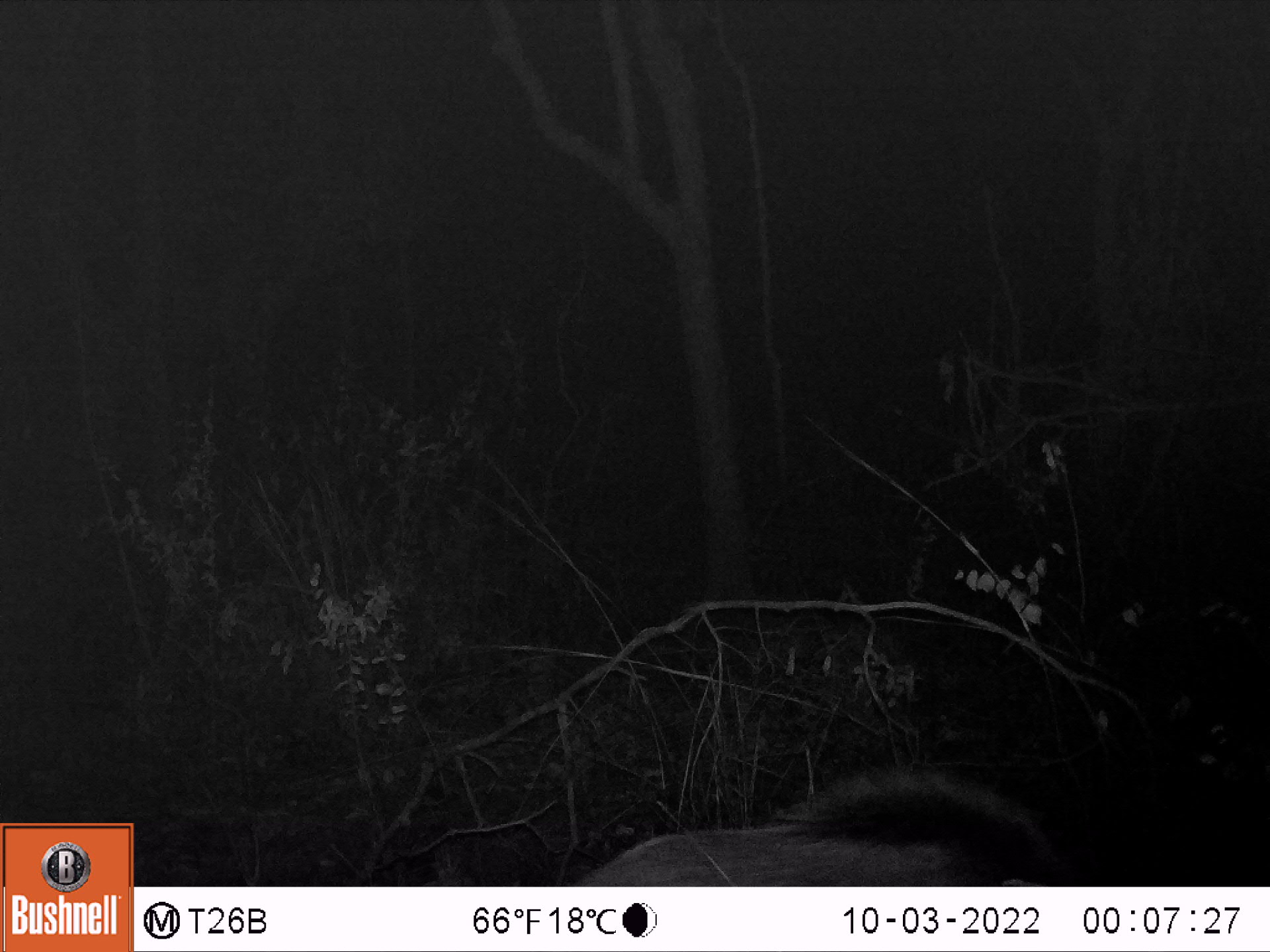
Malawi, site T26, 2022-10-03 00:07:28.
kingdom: Animalia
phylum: Chordata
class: Mammalia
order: Artiodactyla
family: Suidae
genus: Potamochoerus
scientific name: Potamochoerus larvatus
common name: bushpig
Bushpig (Potamochoerus larvatus), count 1.